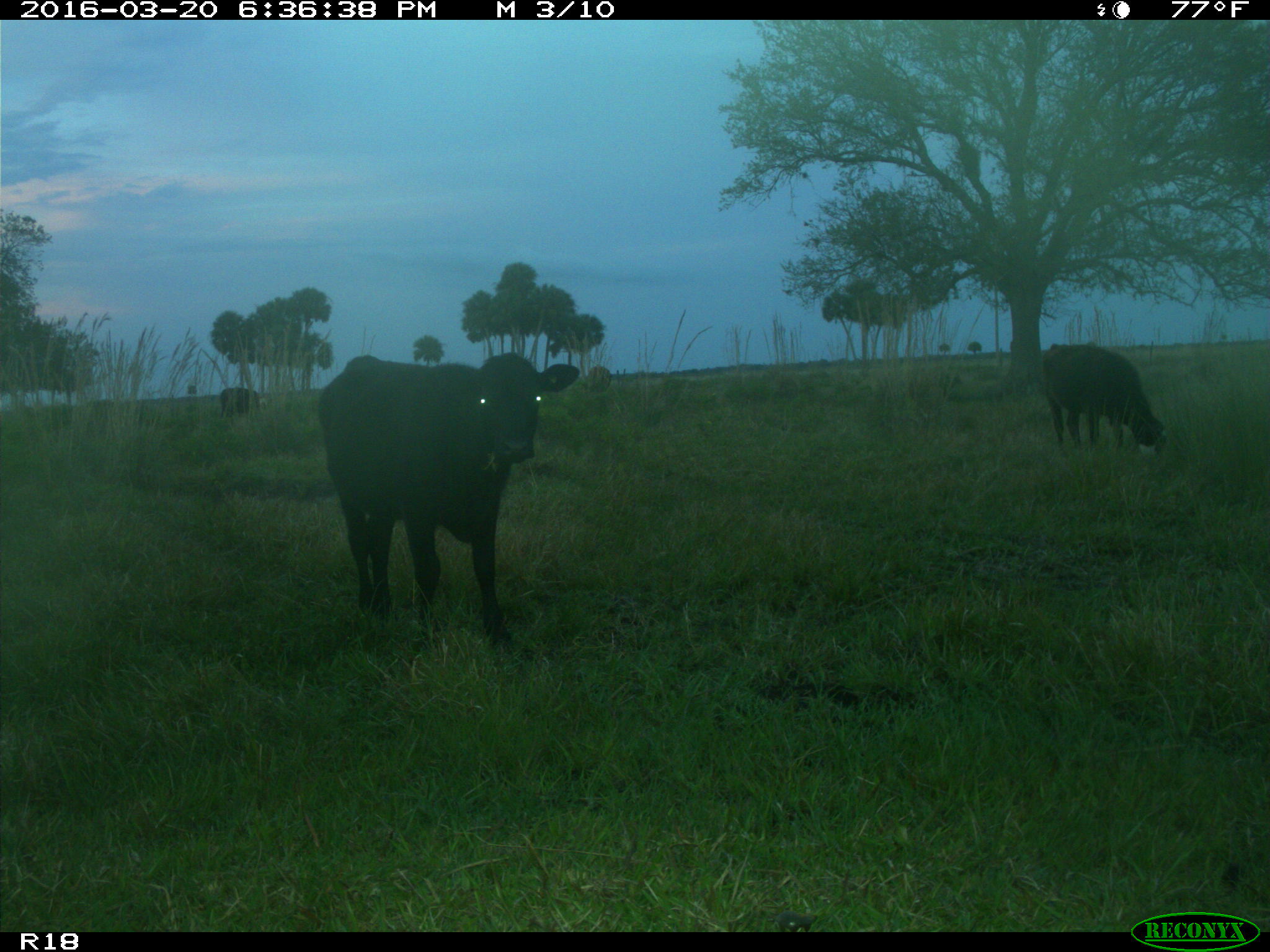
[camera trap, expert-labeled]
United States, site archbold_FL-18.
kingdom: Animalia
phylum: Chordata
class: Mammalia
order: Artiodactyla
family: Bovidae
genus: Bos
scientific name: Bos taurus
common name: domestic cow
Bos taurus (domestic cow).